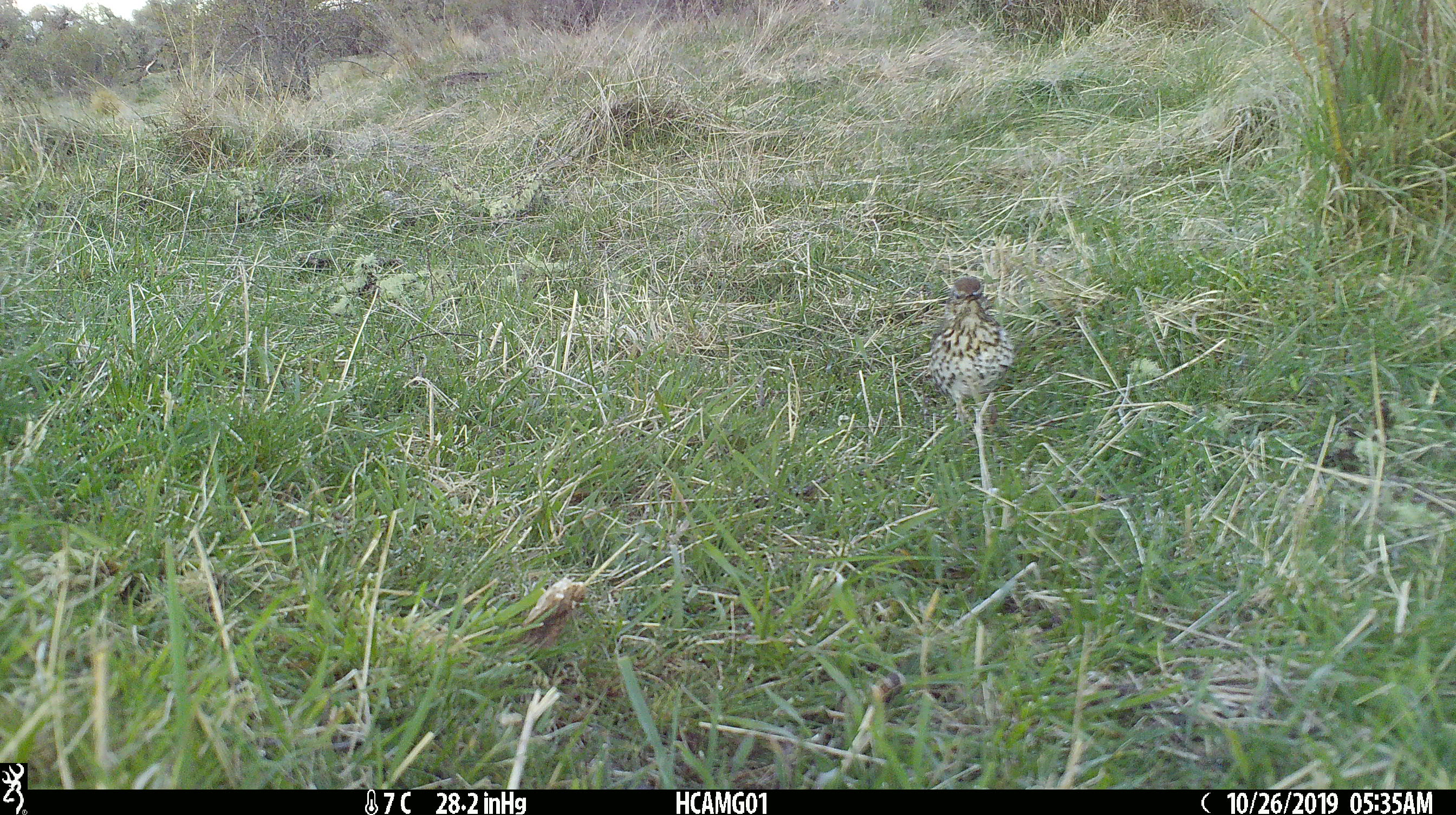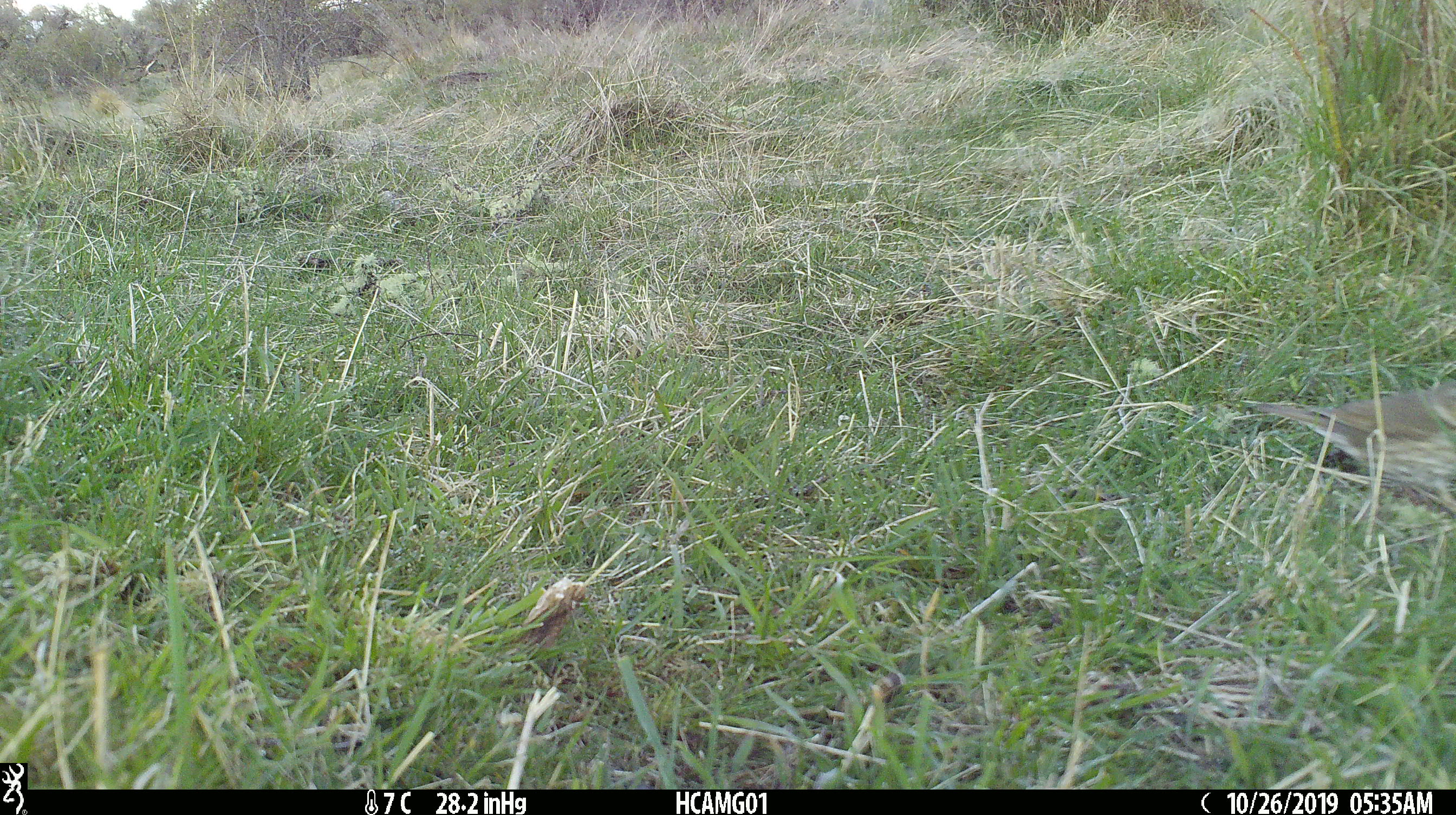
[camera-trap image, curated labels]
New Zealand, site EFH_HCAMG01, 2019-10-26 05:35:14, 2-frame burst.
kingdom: Animalia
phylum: Chordata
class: Aves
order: Passeriformes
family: Turdidae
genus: Turdus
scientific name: Turdus philomelos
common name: song thrush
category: thrush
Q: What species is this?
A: Thrush (song thrush) (Turdus philomelos).